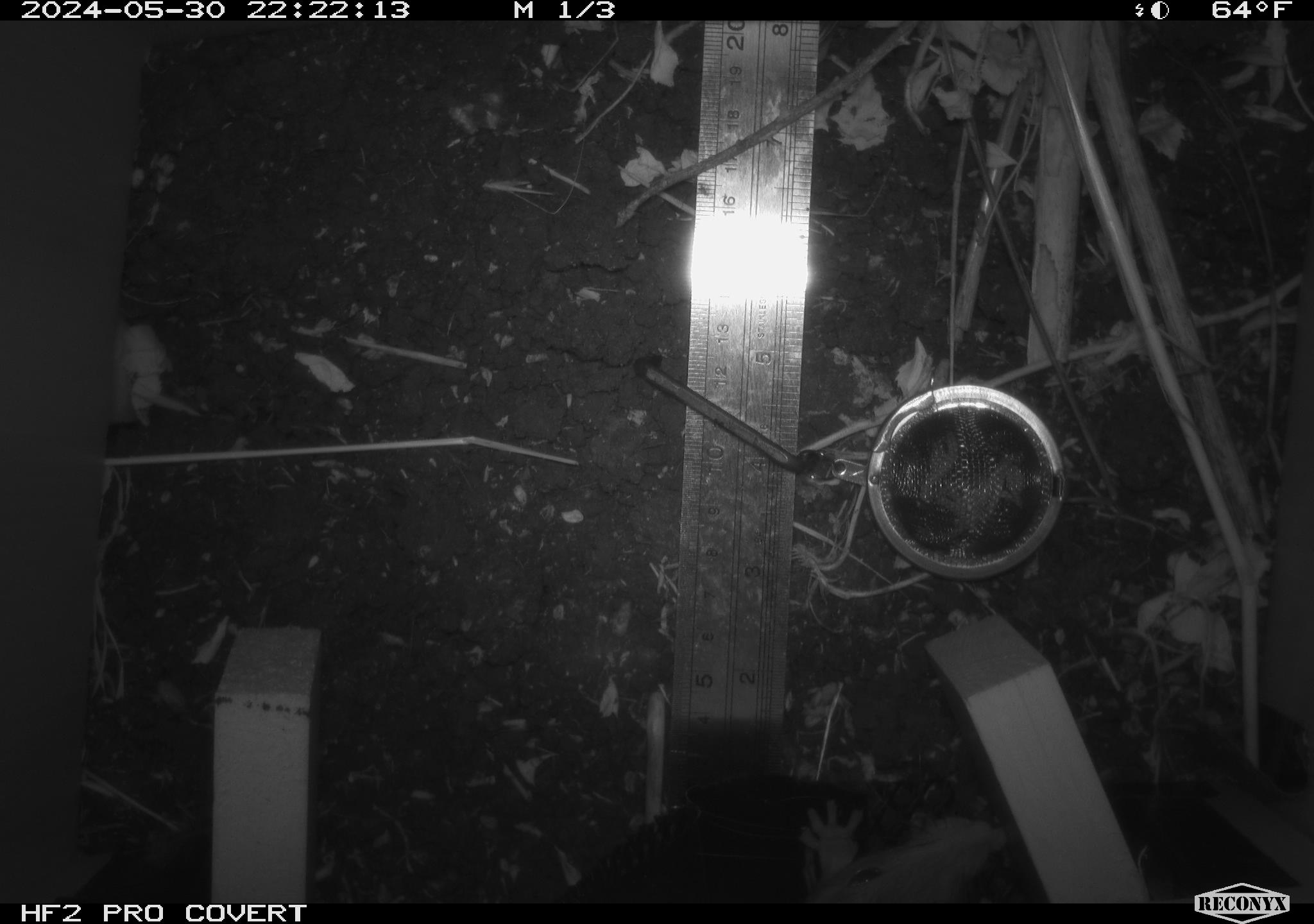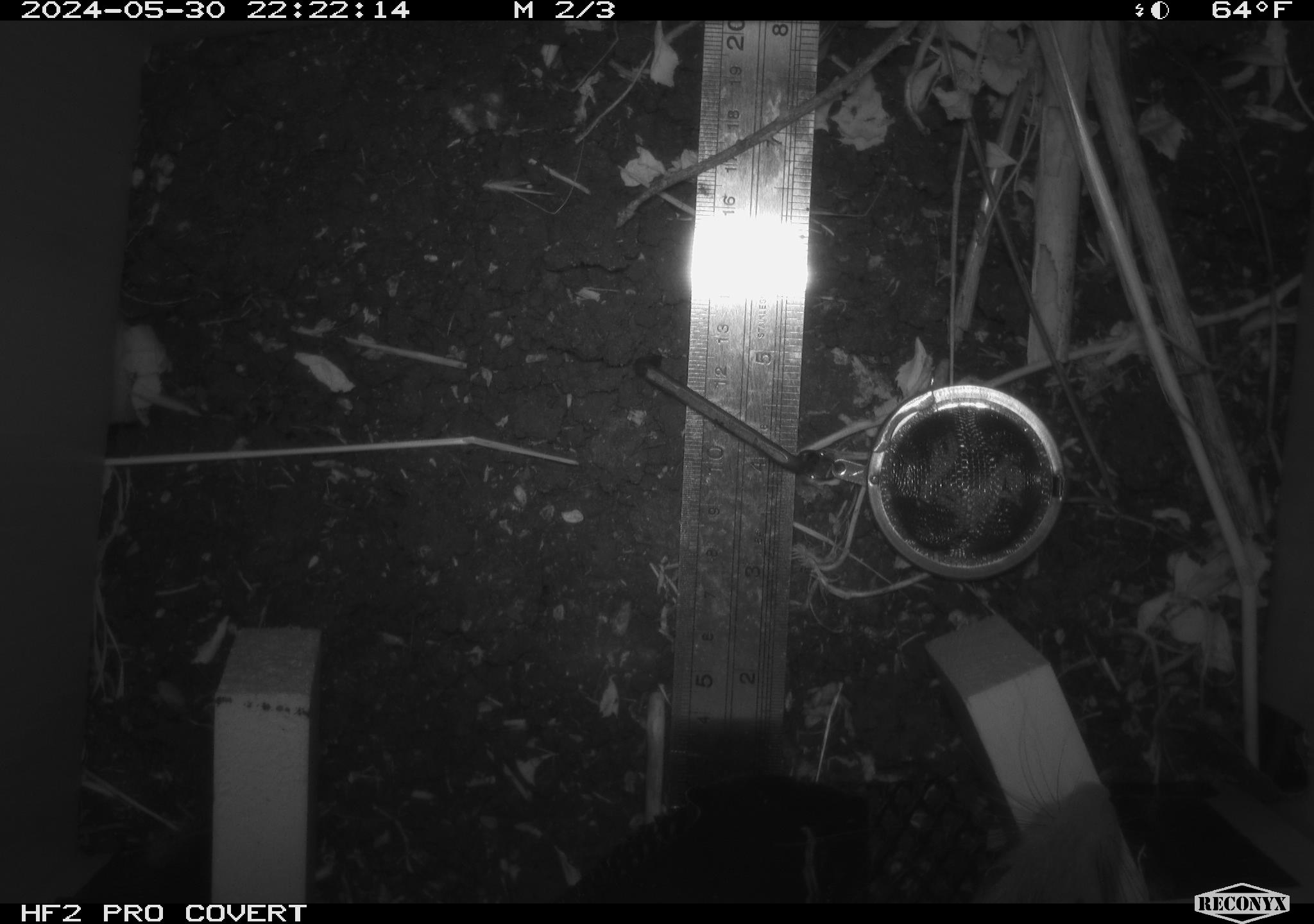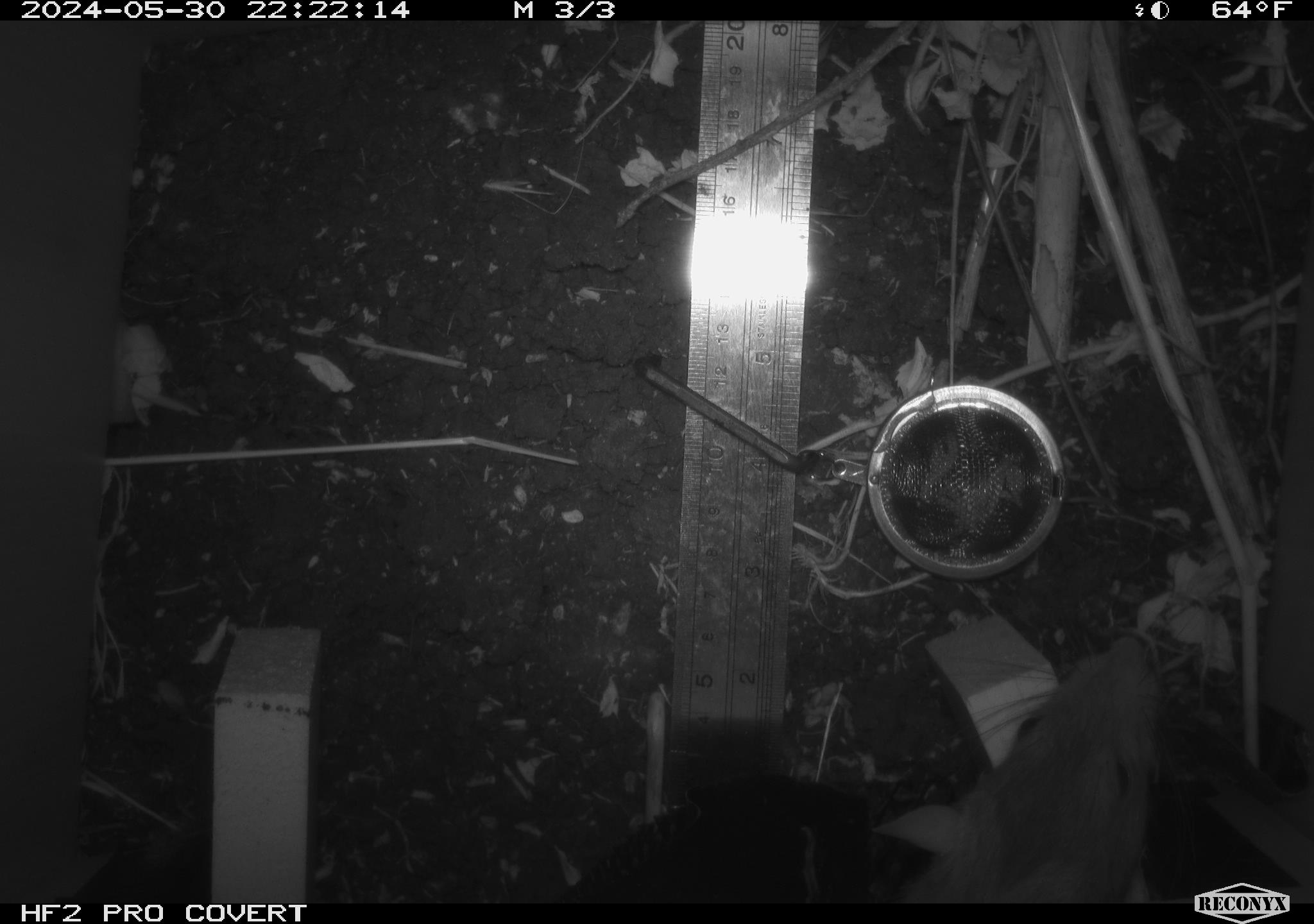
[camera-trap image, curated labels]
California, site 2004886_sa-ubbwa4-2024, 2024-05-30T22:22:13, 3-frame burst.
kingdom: Animalia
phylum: Chordata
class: Mammalia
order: Rodentia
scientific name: Rodentia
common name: woodrat or rat or mouse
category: woodrat or rat or mouse species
Woodrat or rat or mouse species (woodrat or rat or mouse) (Rodentia).